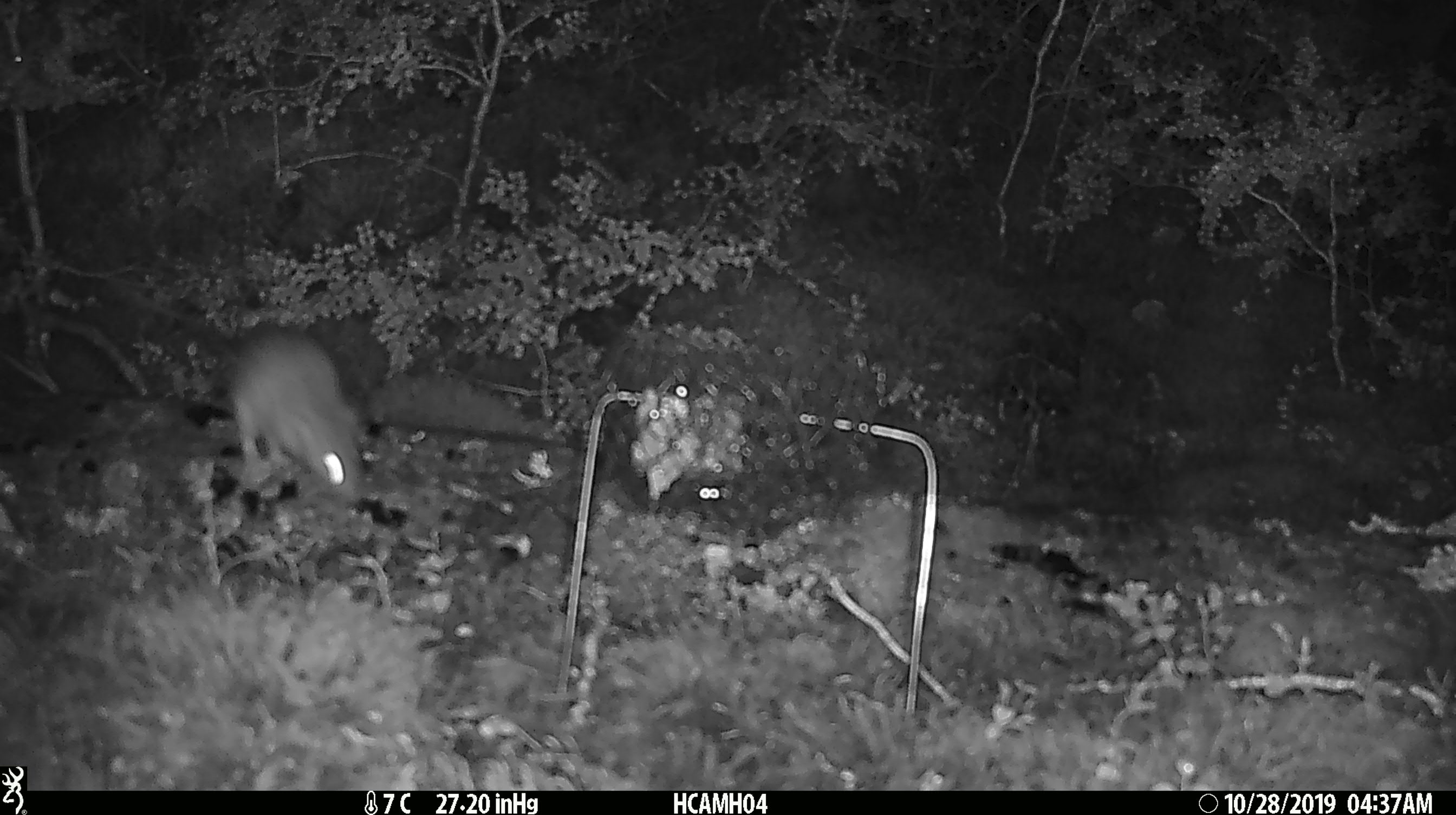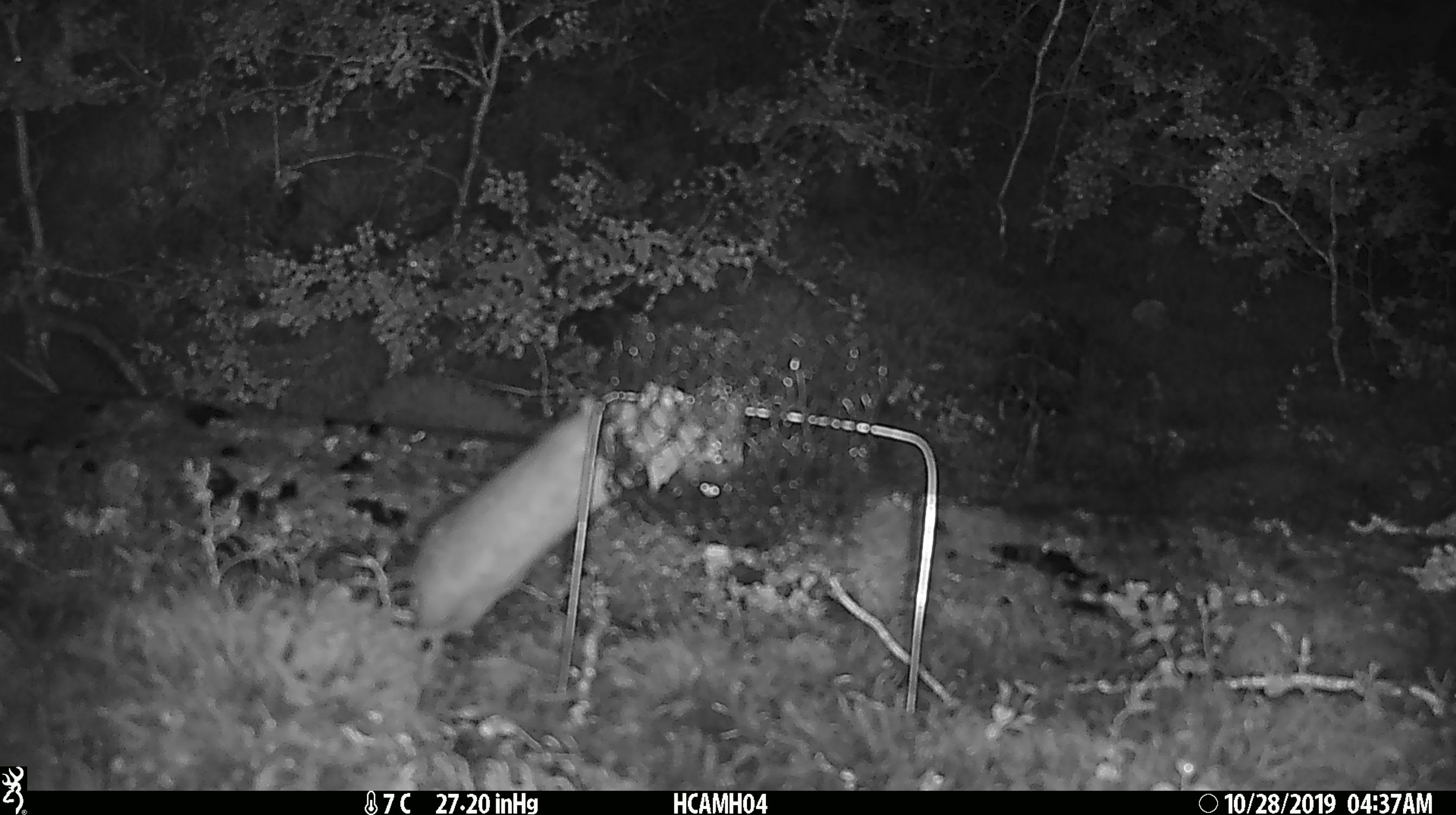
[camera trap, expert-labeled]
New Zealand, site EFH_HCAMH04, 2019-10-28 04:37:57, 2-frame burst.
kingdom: Animalia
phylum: Chordata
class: Mammalia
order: Rodentia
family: Muridae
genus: Rattus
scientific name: Rattus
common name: rat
Rat (Rattus).